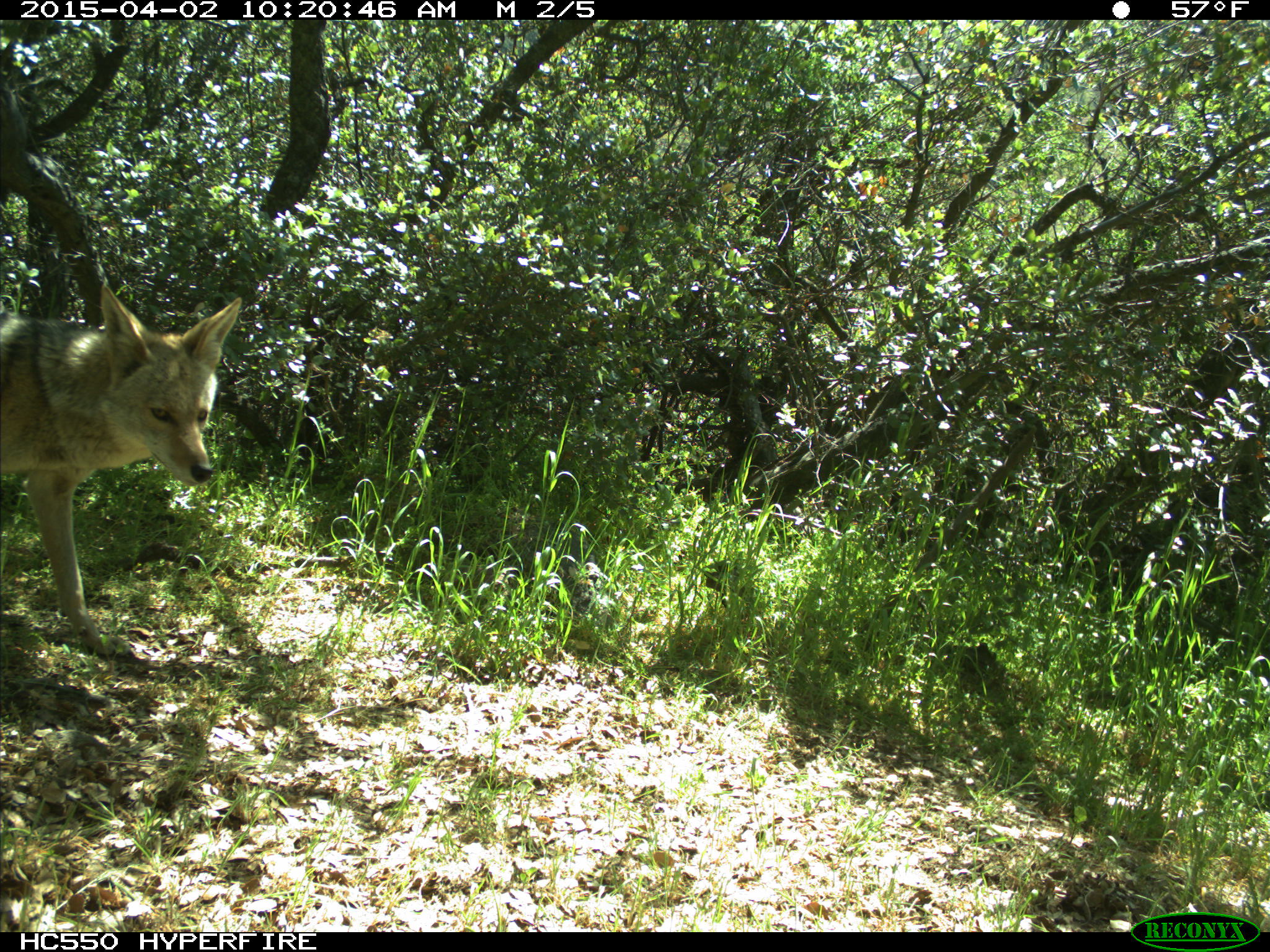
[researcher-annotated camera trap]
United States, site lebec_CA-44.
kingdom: Animalia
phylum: Chordata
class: Mammalia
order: Carnivora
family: Canidae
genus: Canis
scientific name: Canis latrans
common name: coyote